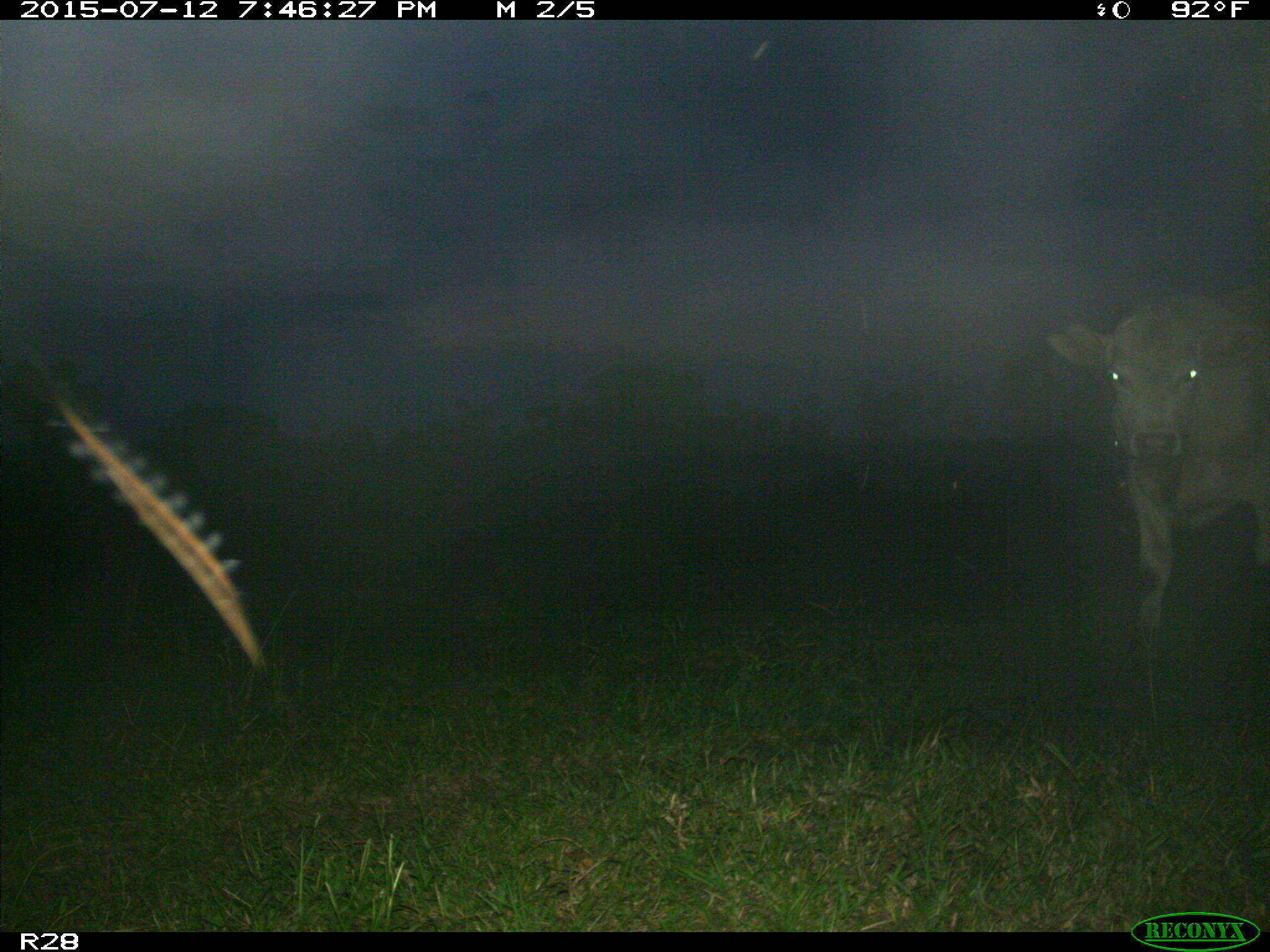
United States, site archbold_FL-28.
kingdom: Animalia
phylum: Chordata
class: Mammalia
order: Artiodactyla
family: Bovidae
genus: Bos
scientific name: Bos taurus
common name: domestic cow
Bos taurus (domestic cow).